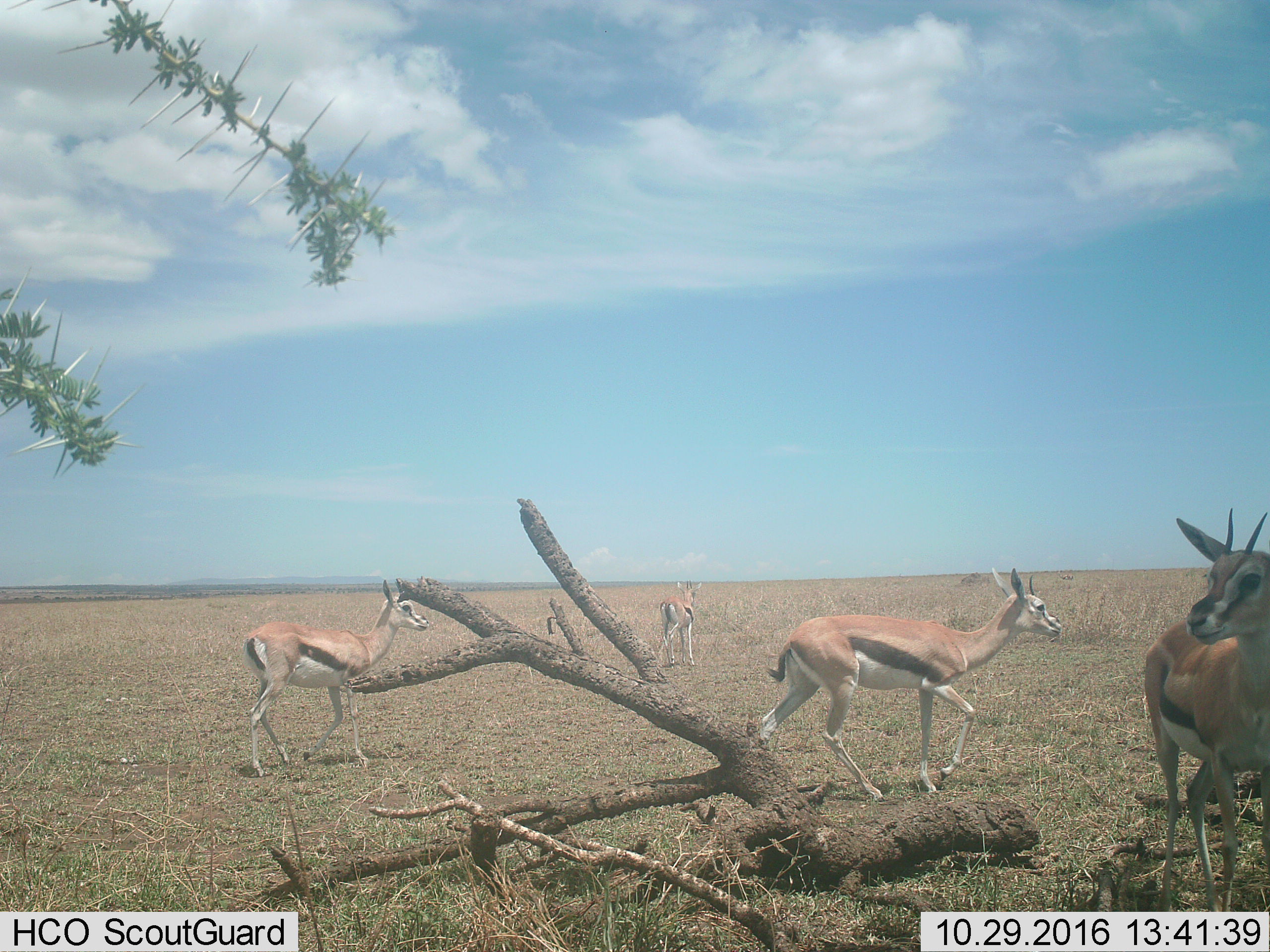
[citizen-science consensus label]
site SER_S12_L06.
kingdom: Animalia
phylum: Chordata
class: Mammalia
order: Artiodactyla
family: Bovidae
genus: Eudorcas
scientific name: Eudorcas thomsonii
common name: thomson's gazelle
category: gazellethomsons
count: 4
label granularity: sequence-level